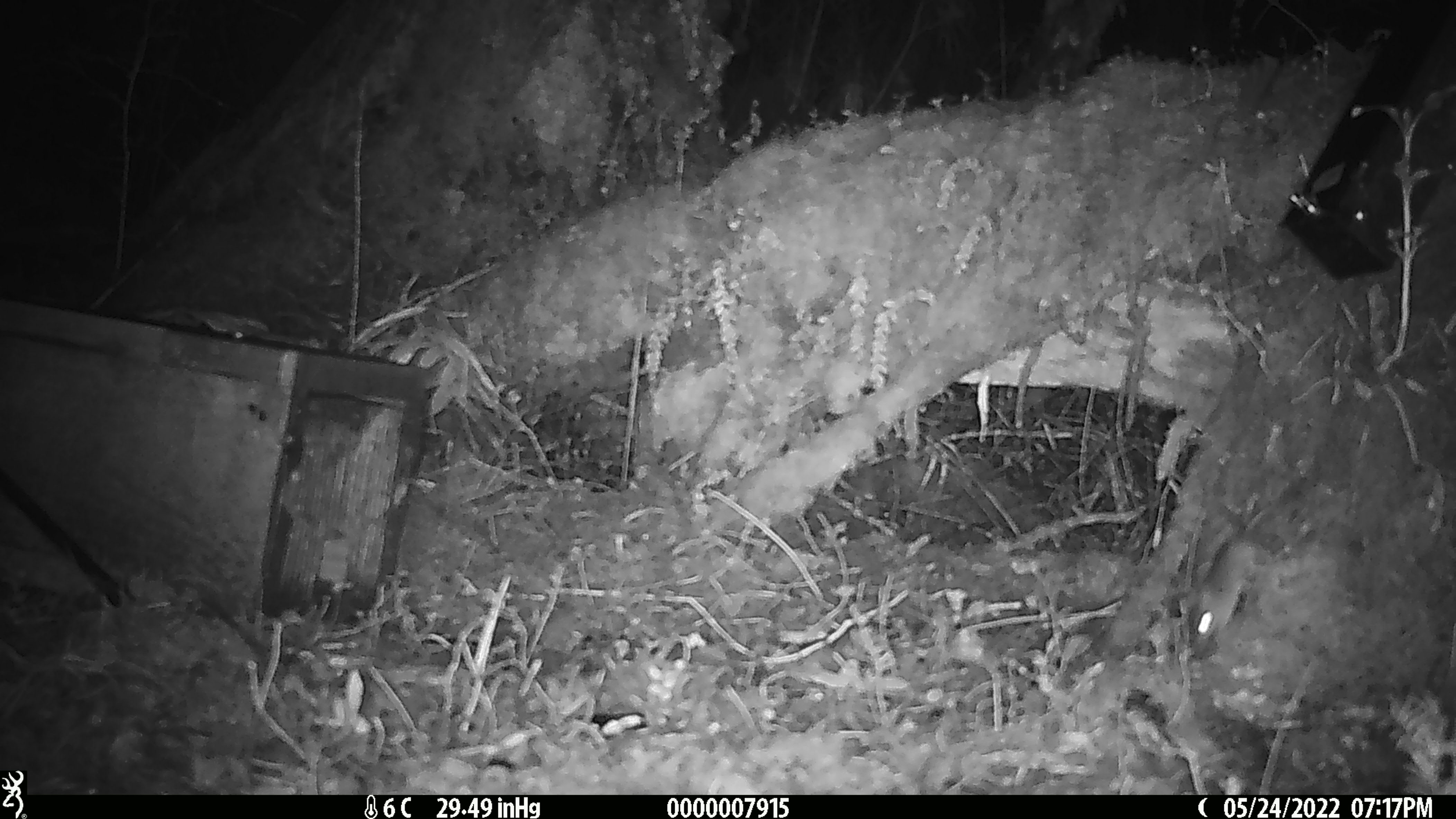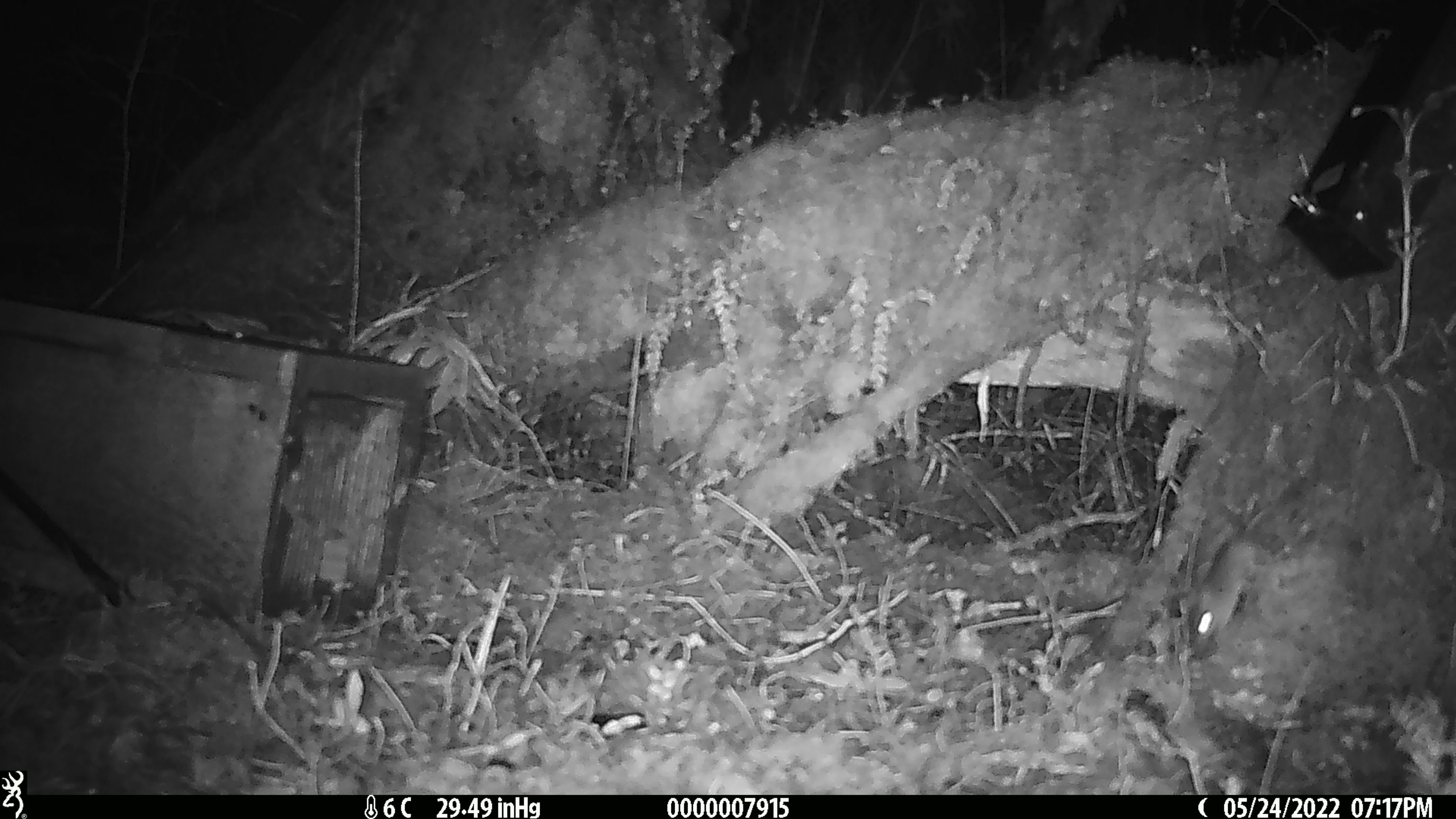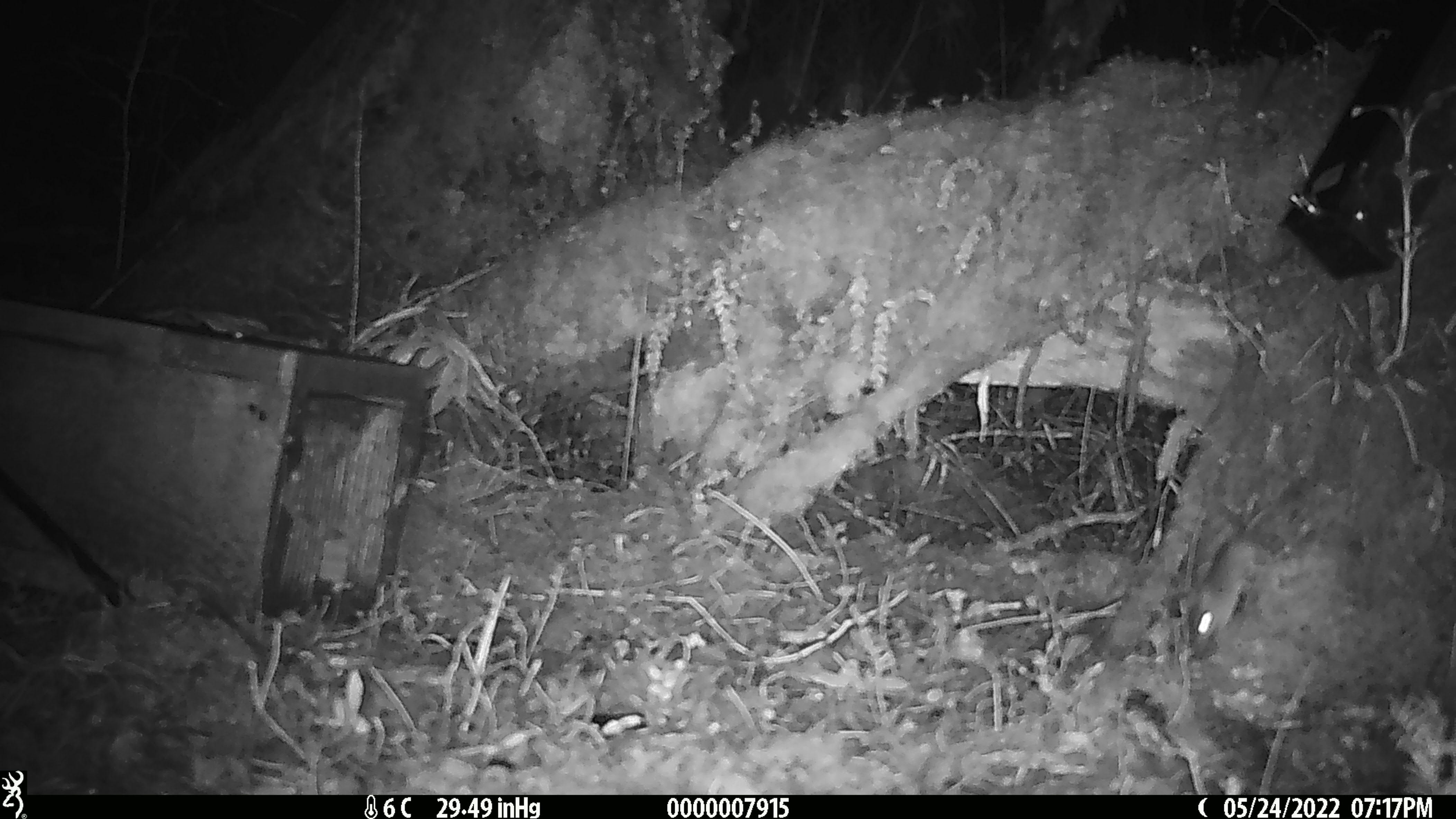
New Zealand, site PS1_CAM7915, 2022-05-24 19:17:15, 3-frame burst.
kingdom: Animalia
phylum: Chordata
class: Mammalia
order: Rodentia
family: Muridae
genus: Mus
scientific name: Mus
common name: mouse